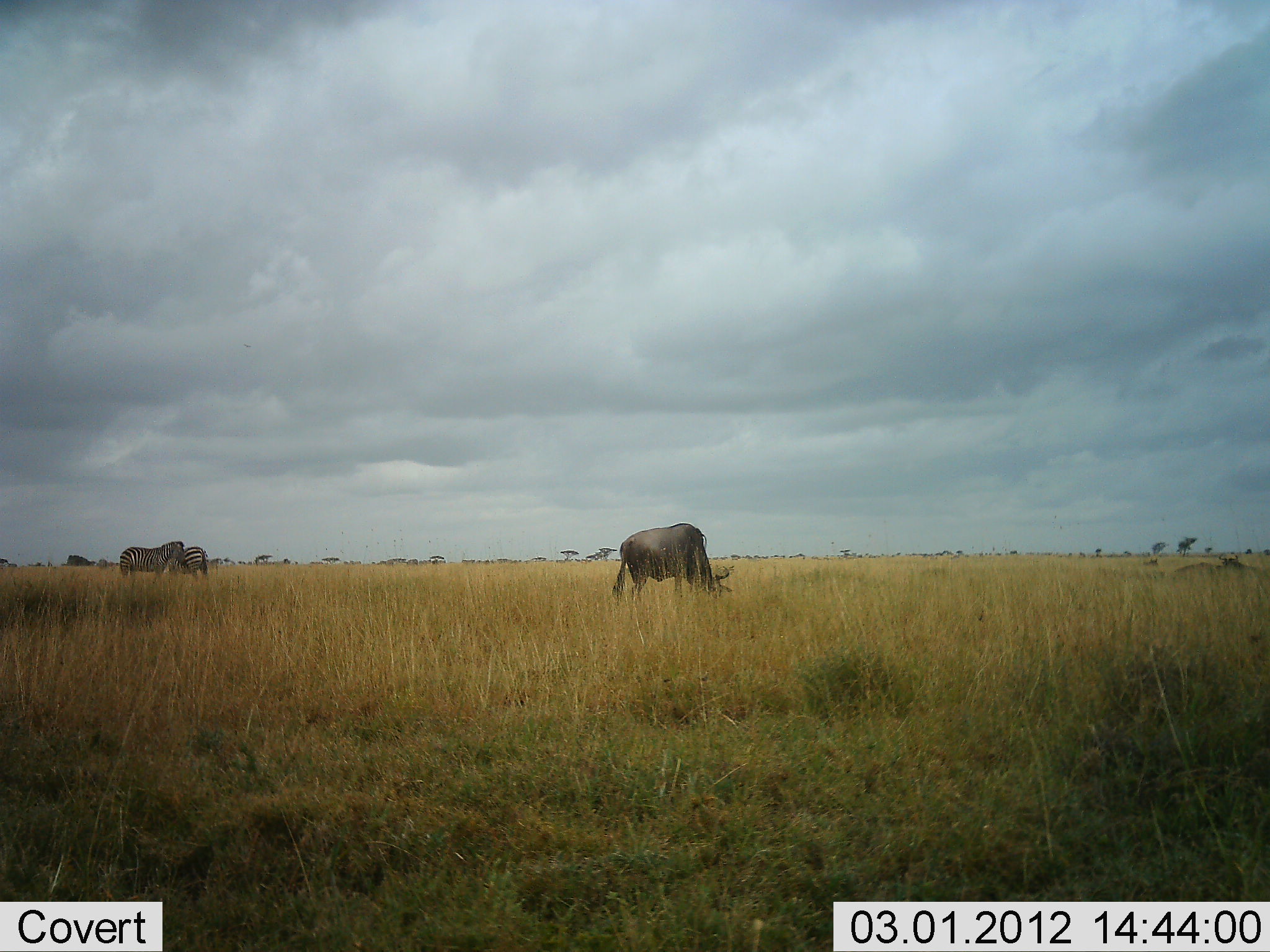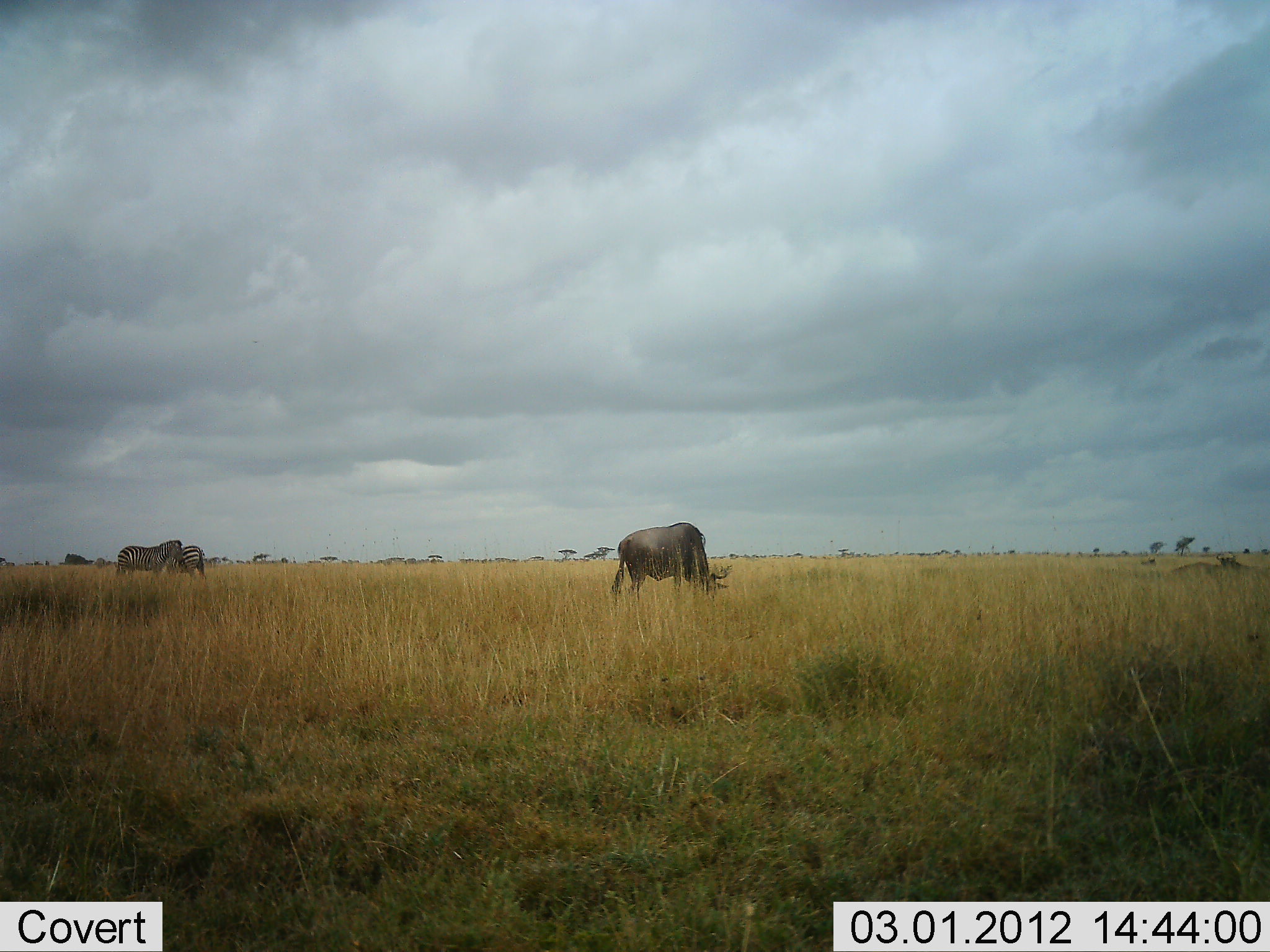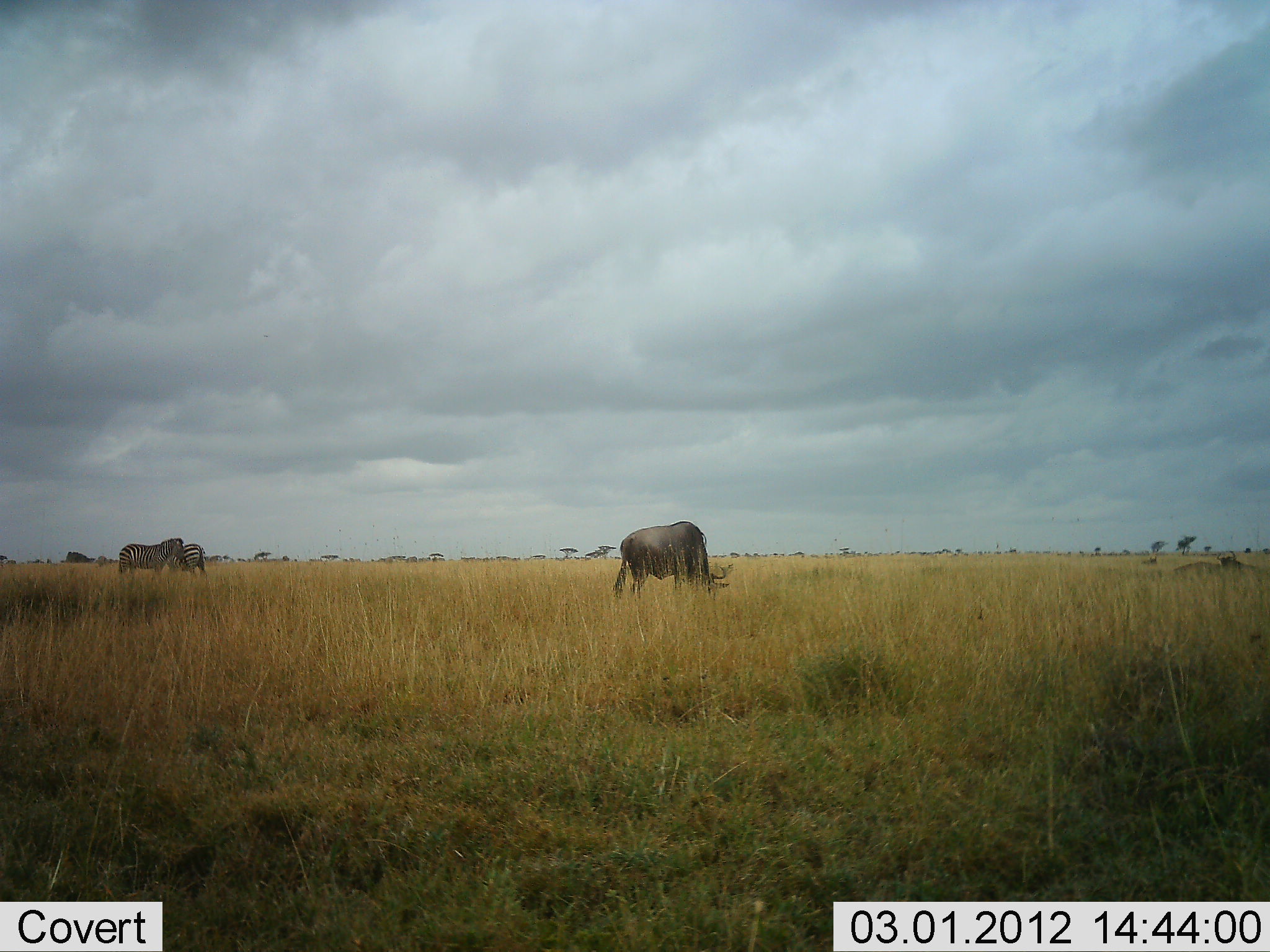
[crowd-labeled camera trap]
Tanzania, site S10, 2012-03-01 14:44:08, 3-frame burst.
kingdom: Animalia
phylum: Chordata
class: Mammalia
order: Artiodactyla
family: Bovidae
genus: Connochaetes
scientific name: Connochaetes taurinus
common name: blue wildebeest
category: wildebeest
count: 1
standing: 23%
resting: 23%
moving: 0%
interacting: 0%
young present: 0%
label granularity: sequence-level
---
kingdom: Animalia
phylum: Chordata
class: Mammalia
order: Perissodactyla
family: Equidae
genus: Equus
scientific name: Equus quagga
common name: plains zebra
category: zebra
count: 2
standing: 85%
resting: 5%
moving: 0%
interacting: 5%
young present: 0%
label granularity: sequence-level